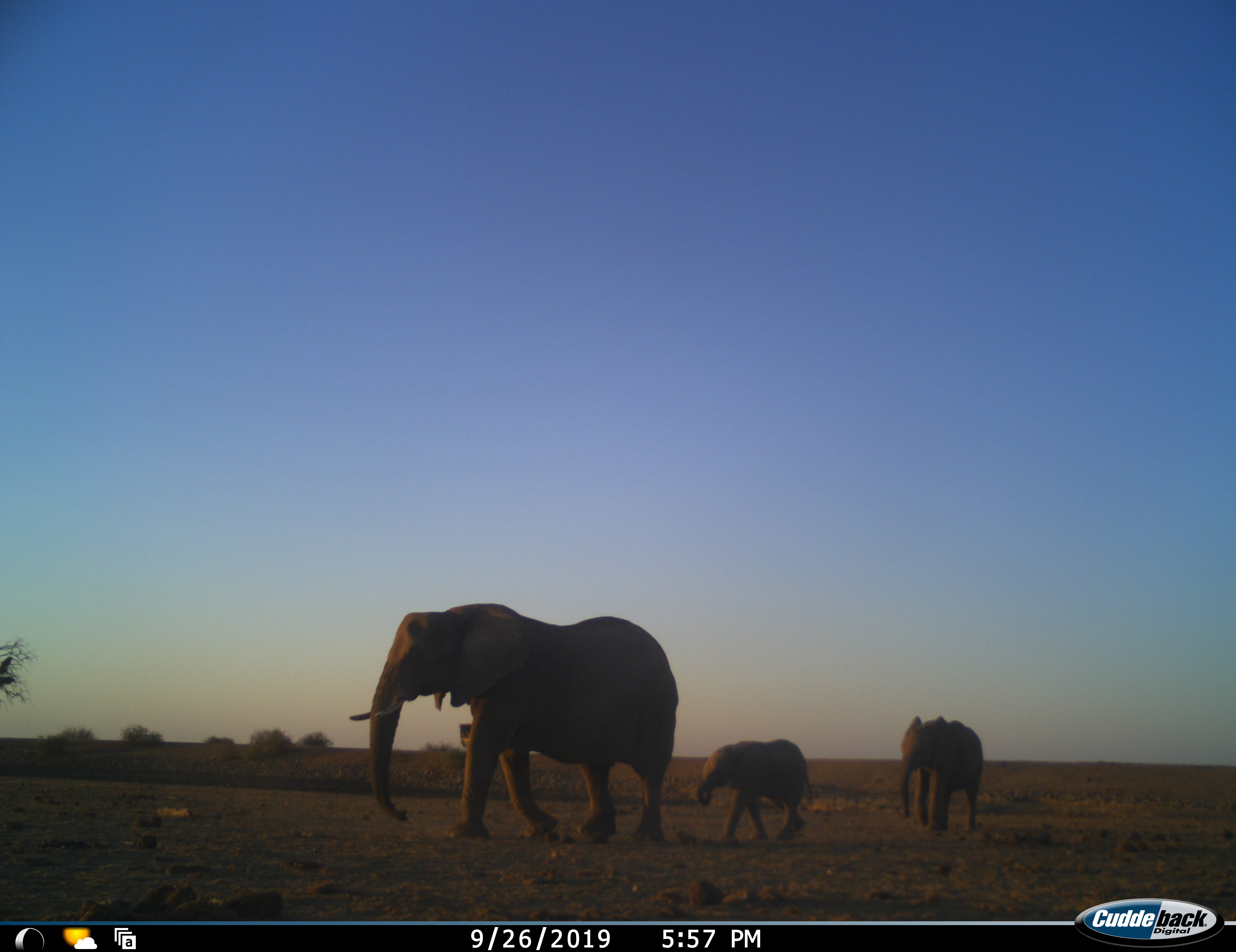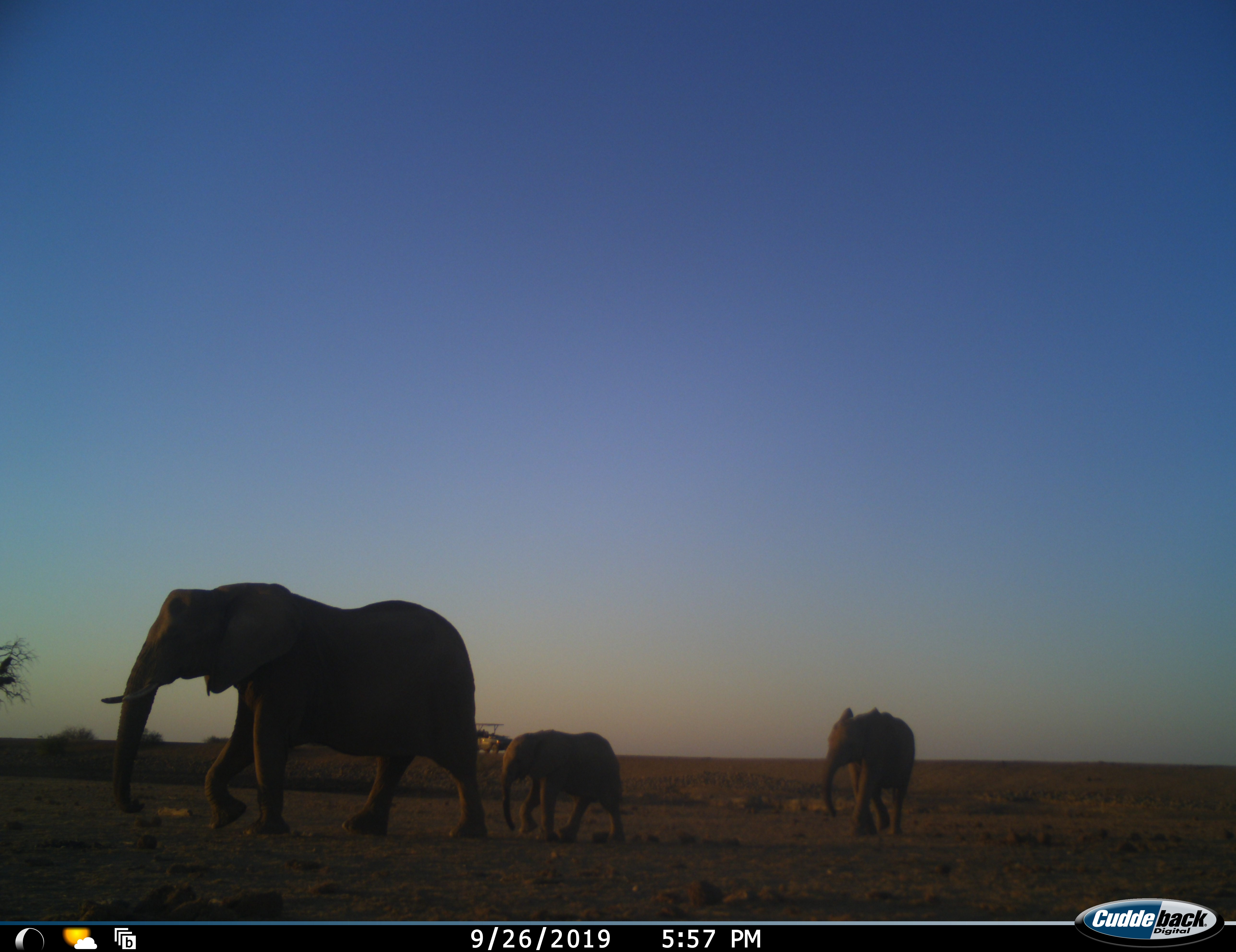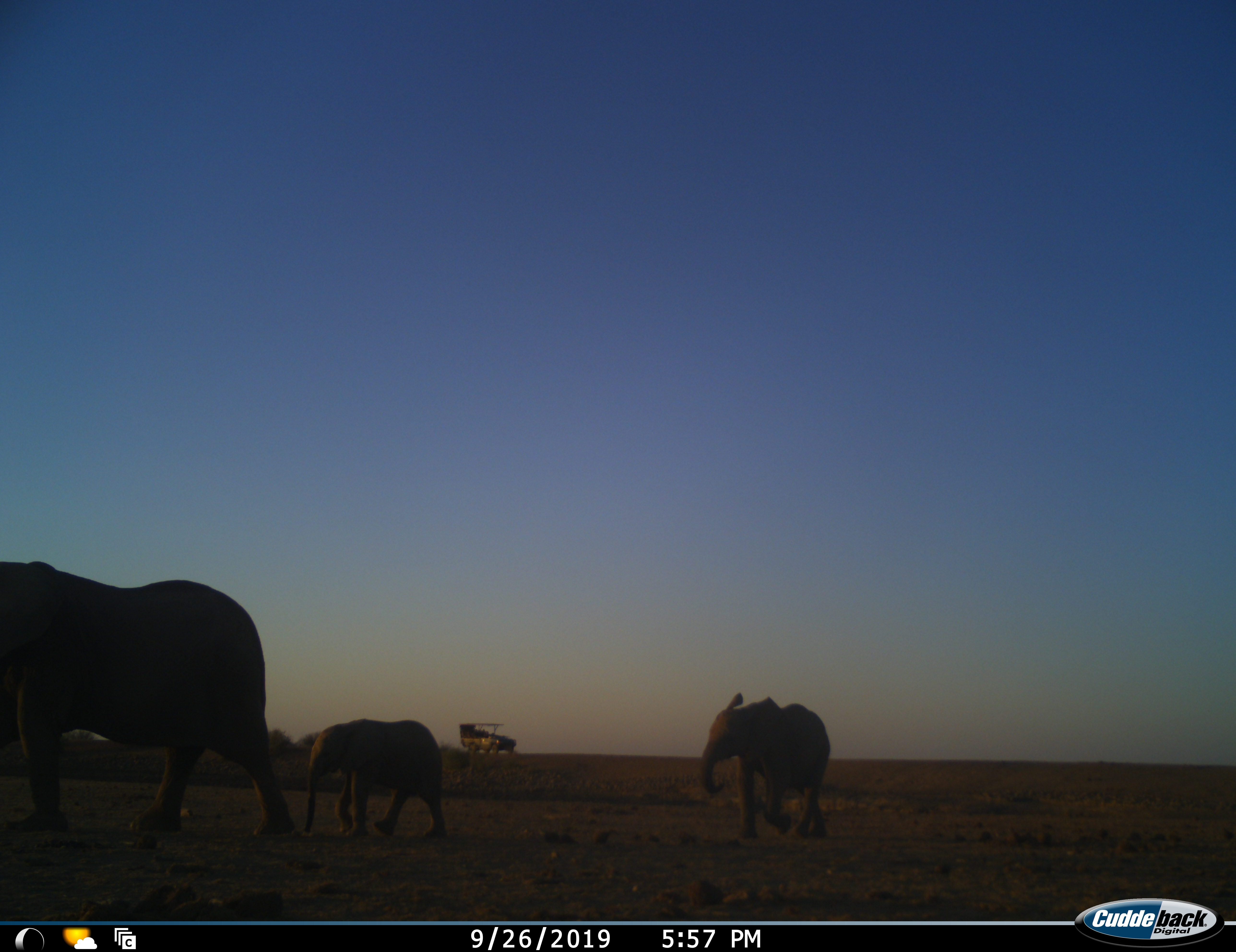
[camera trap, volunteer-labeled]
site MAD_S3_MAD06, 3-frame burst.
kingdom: Animalia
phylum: Chordata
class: Mammalia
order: Proboscidea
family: Elephantidae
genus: Loxodonta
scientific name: Loxodonta africana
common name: african bush elephant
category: elephant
Elephant (african bush elephant) (Loxodonta africana), count 3. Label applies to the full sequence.